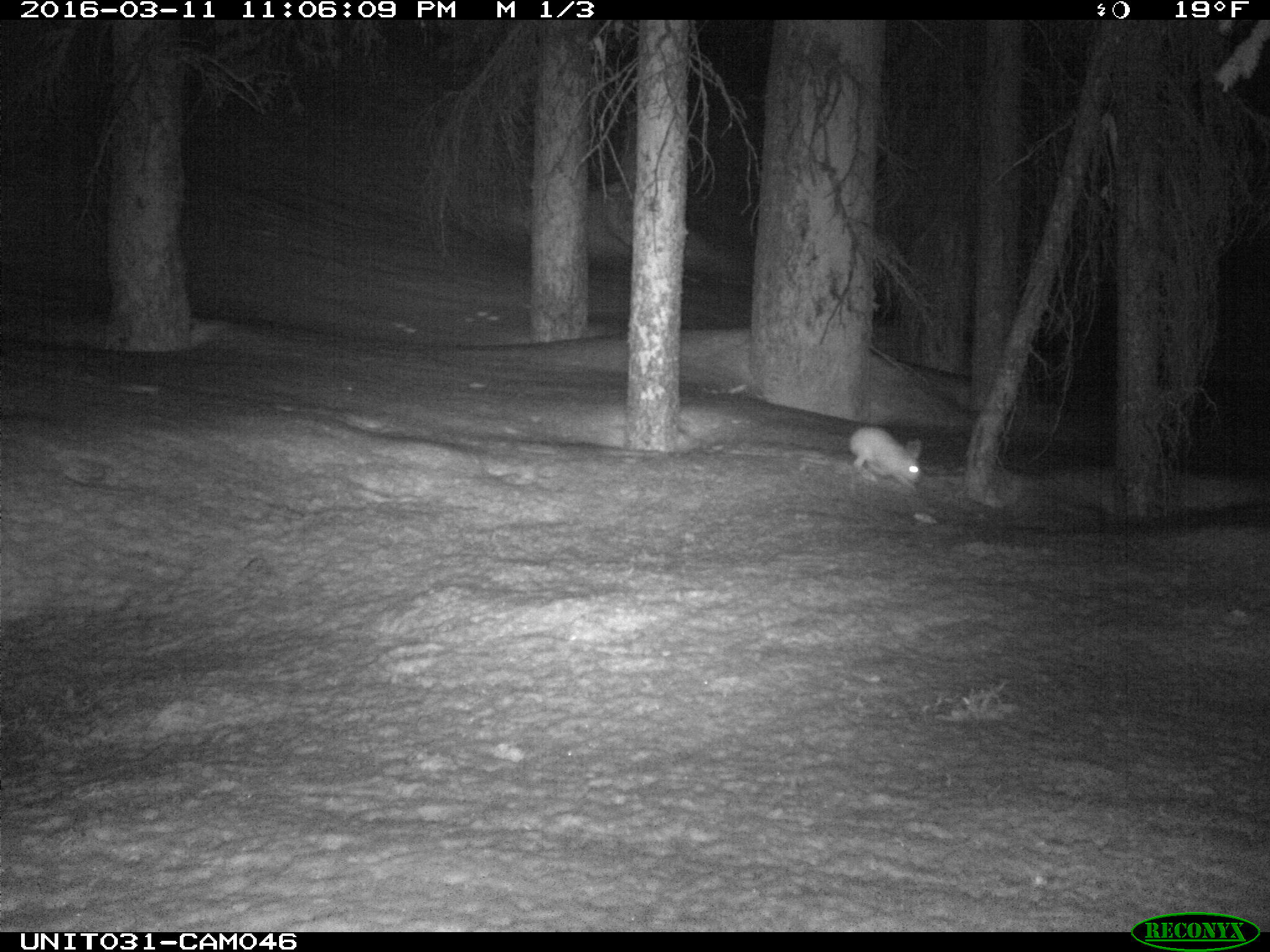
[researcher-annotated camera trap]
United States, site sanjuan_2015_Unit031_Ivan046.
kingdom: Animalia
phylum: Chordata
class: Mammalia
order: Lagomorpha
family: Leporidae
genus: Lepus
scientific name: Lepus americanus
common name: snowshoe hare